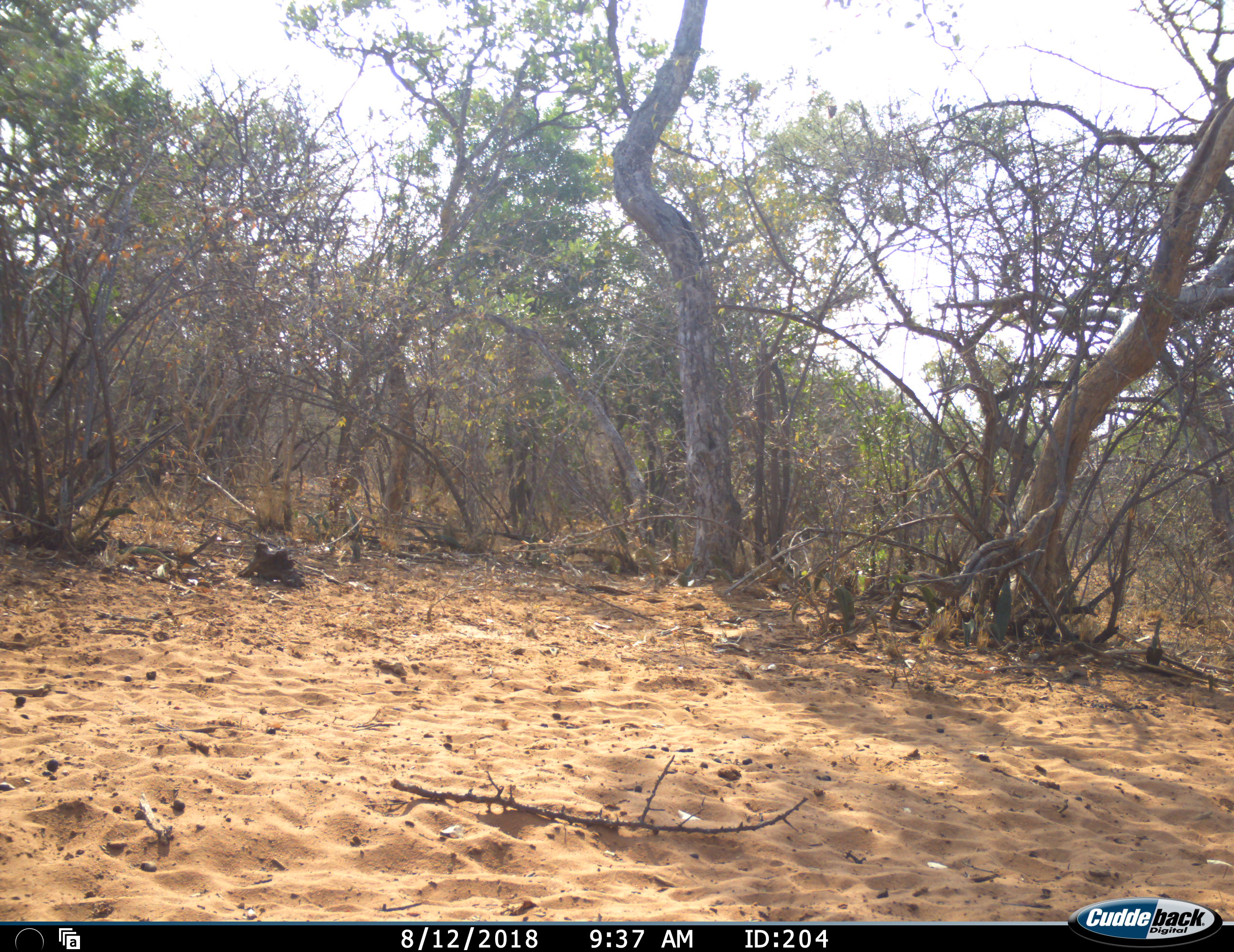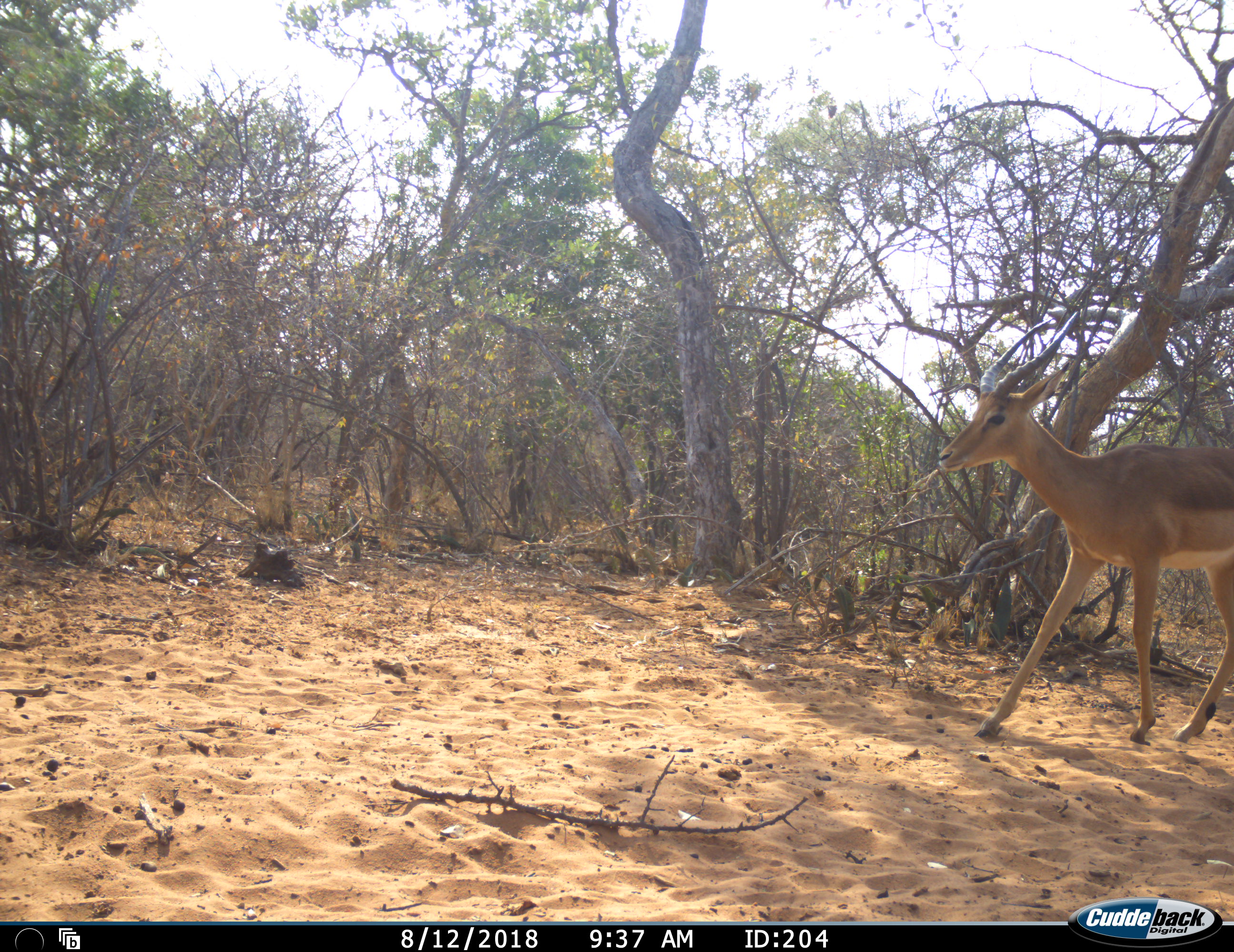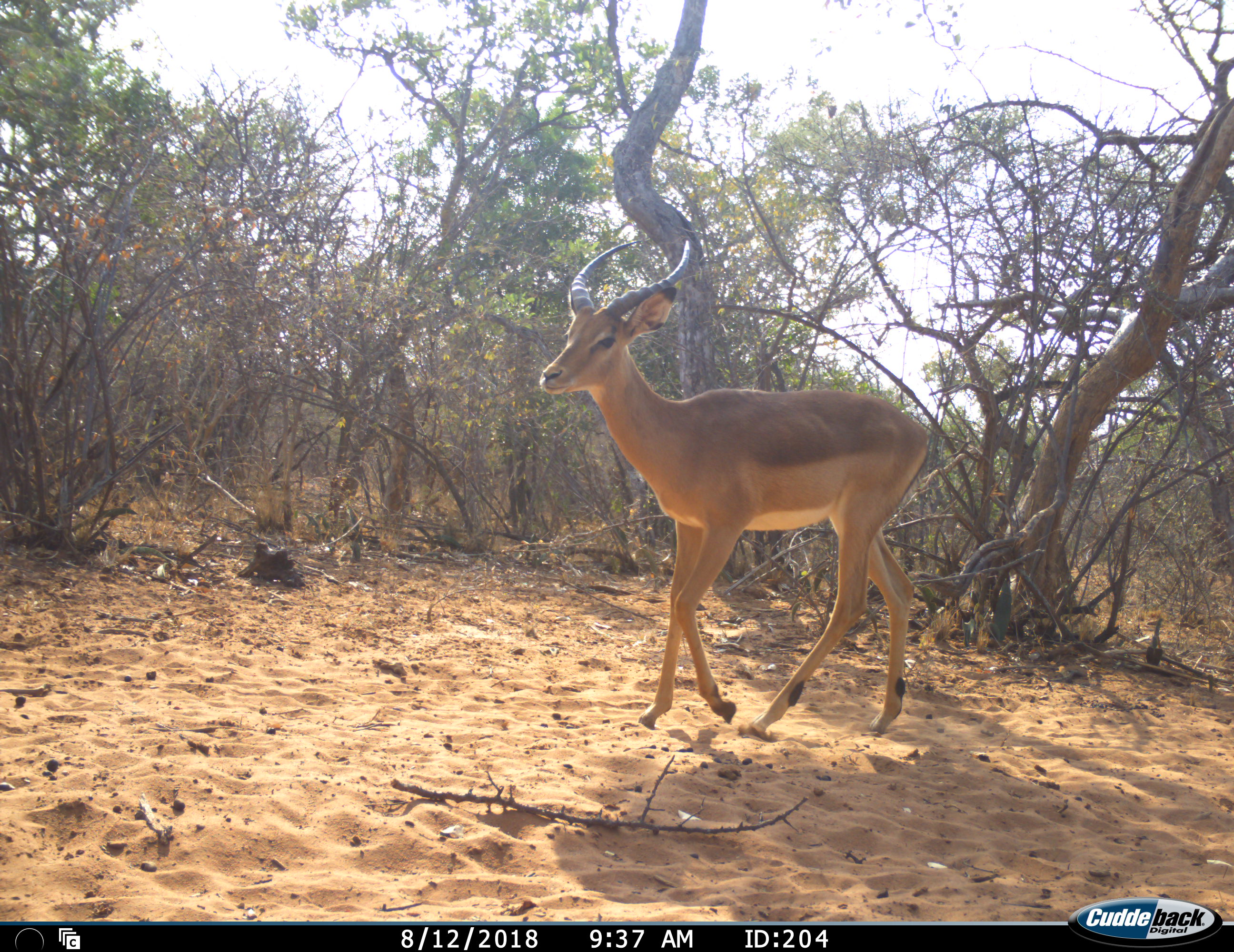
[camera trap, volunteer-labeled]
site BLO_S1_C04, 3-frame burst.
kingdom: Animalia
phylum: Chordata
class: Mammalia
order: Artiodactyla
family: Bovidae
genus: Aepyceros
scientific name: Aepyceros melampus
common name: impala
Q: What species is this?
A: Impala (Aepyceros melampus).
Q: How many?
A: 1.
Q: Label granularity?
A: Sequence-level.